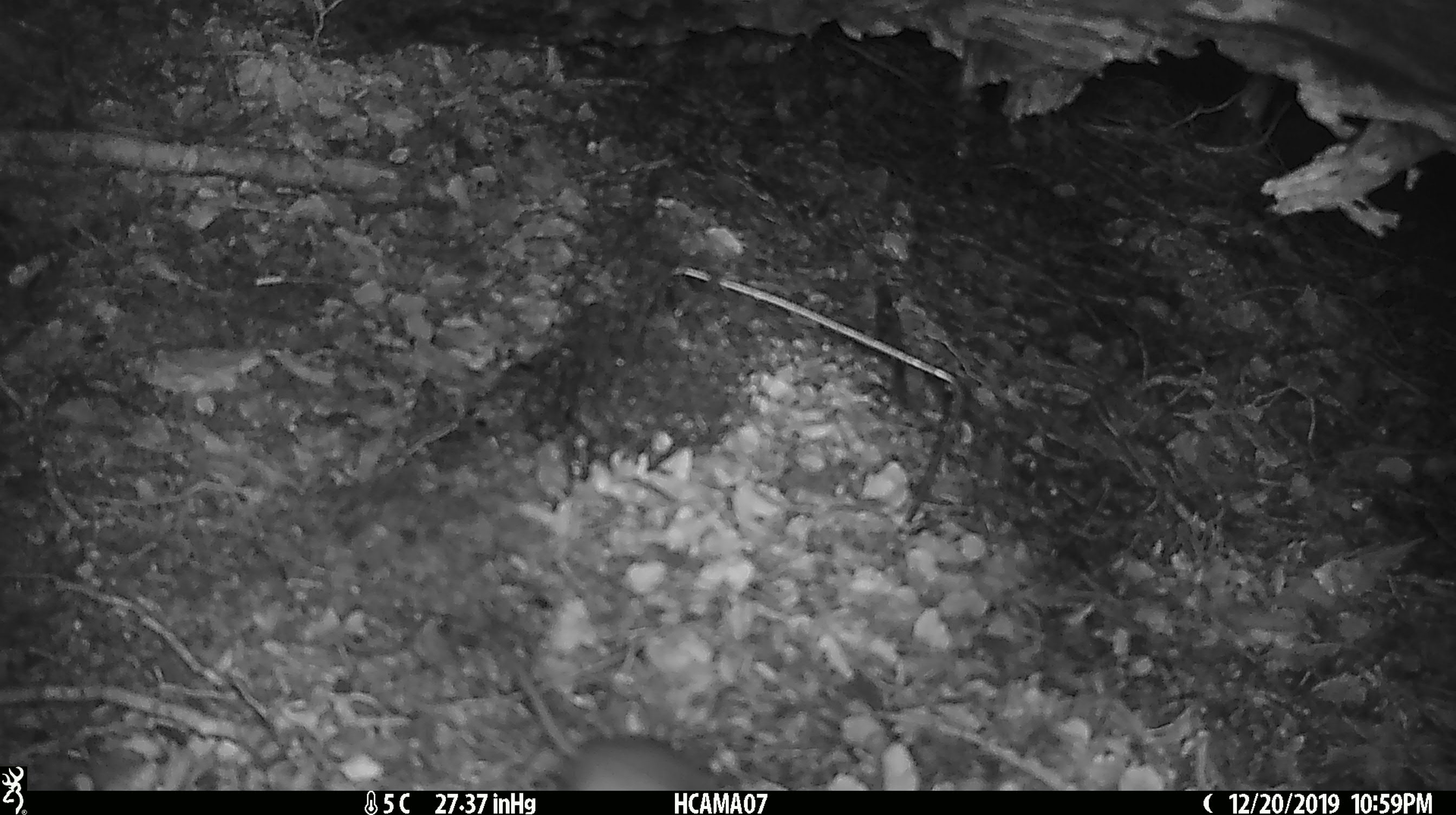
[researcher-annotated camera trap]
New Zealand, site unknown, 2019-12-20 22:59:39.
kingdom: Animalia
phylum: Chordata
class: Mammalia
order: Rodentia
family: Muridae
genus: Mus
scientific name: Mus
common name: mouse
Mouse (Mus).